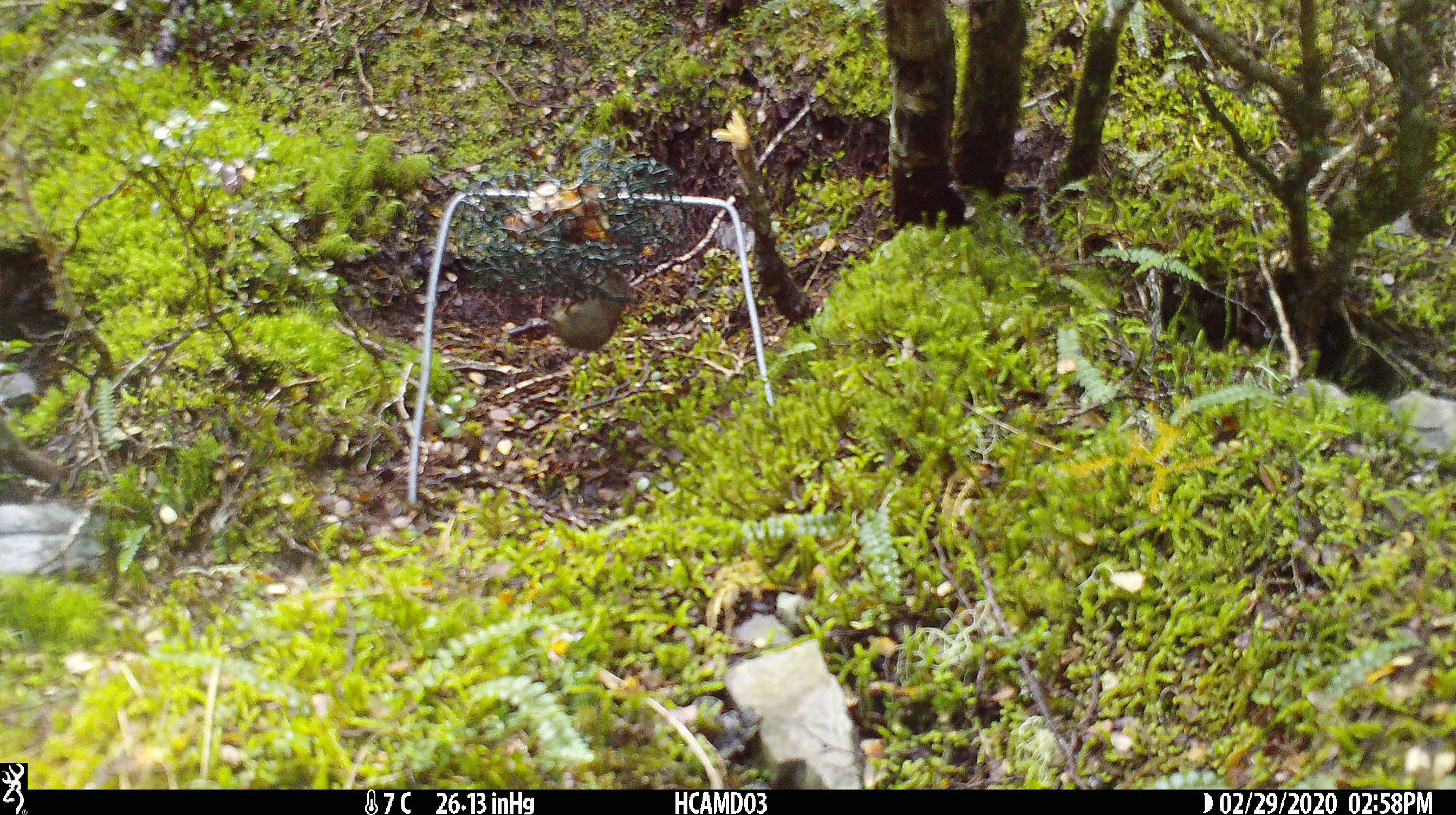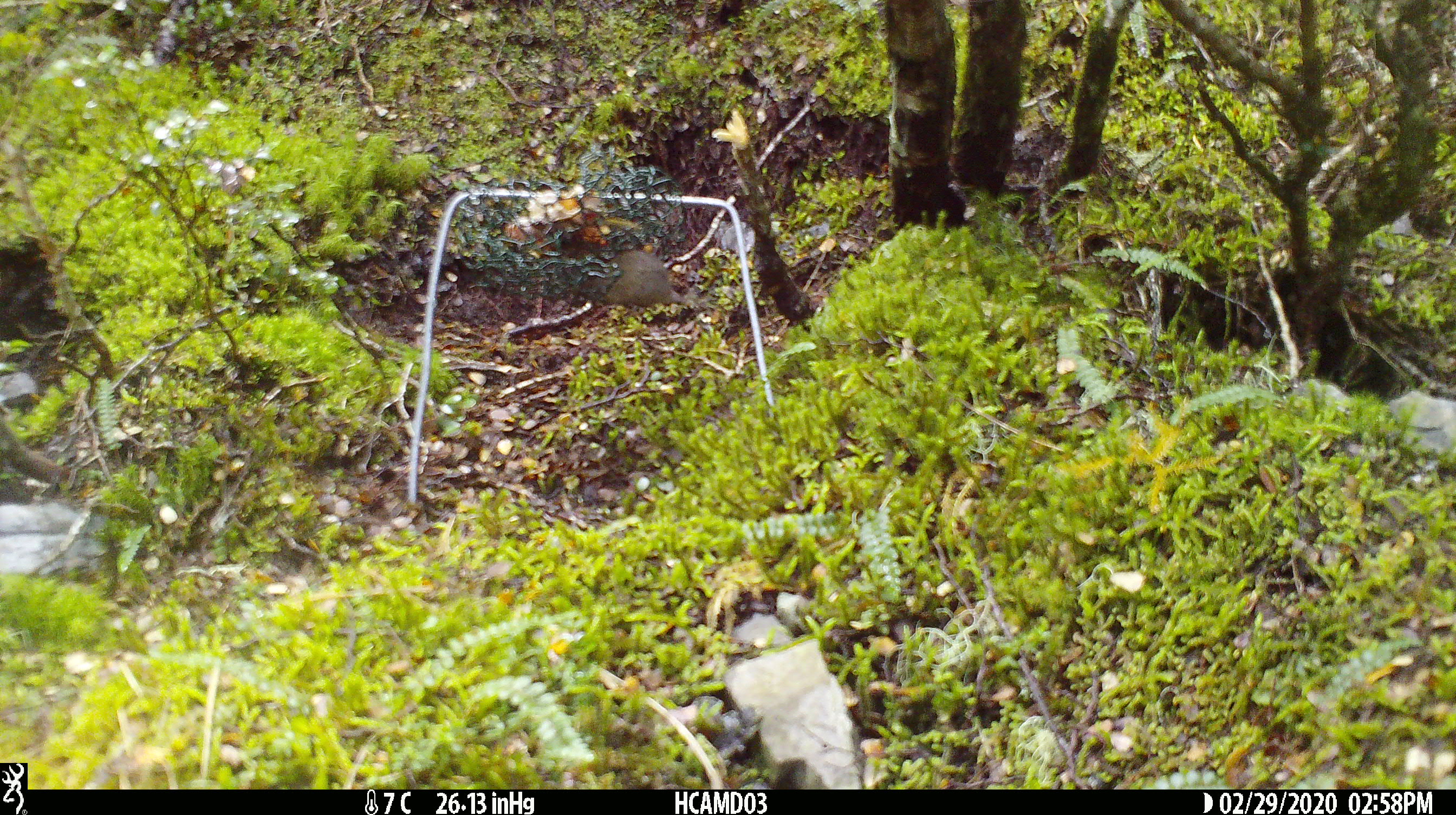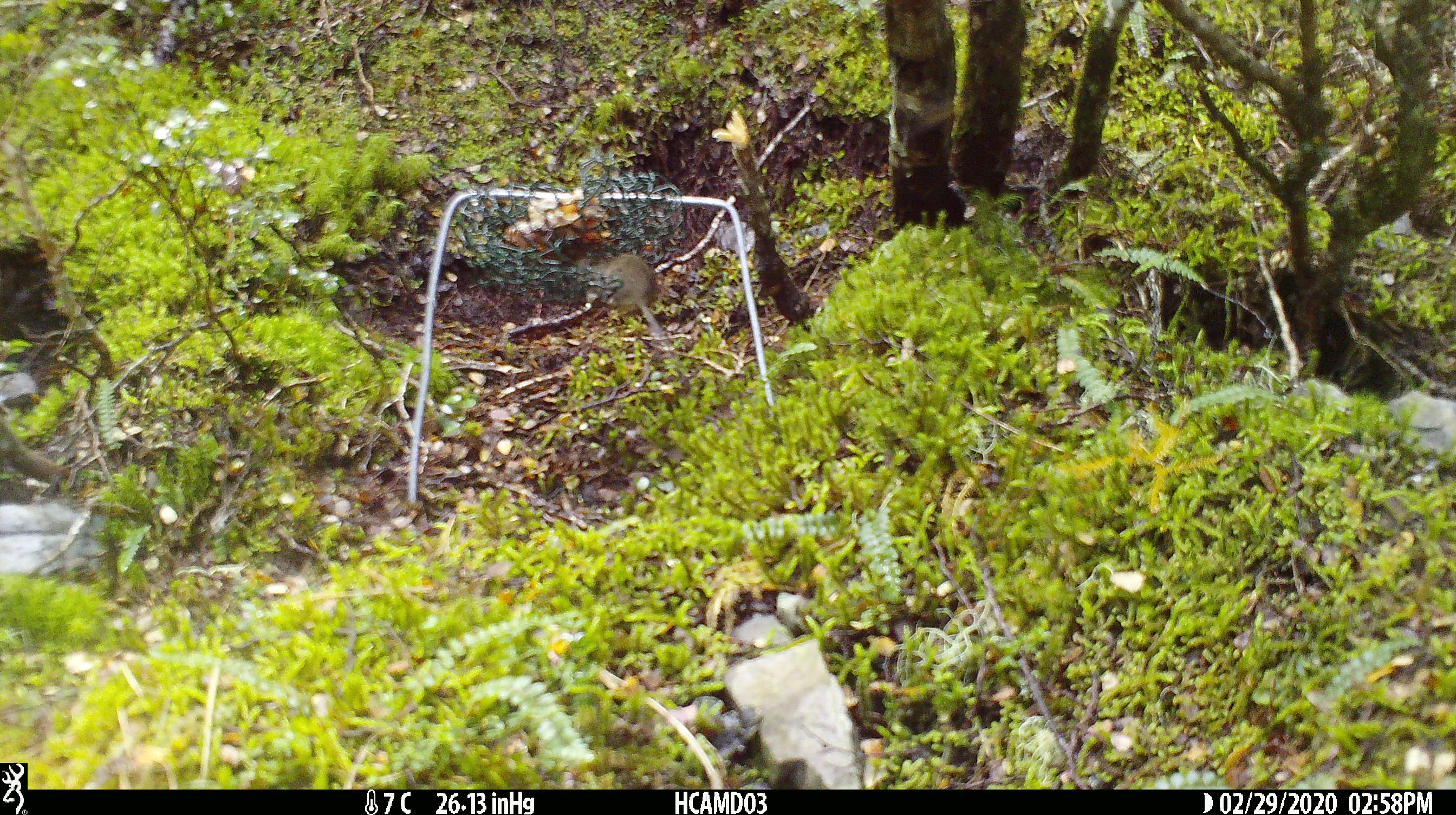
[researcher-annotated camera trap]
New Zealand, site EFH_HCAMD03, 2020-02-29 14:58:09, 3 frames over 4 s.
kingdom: Animalia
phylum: Chordata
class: Mammalia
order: Rodentia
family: Muridae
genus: Mus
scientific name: Mus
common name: mouse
Mouse (Mus).